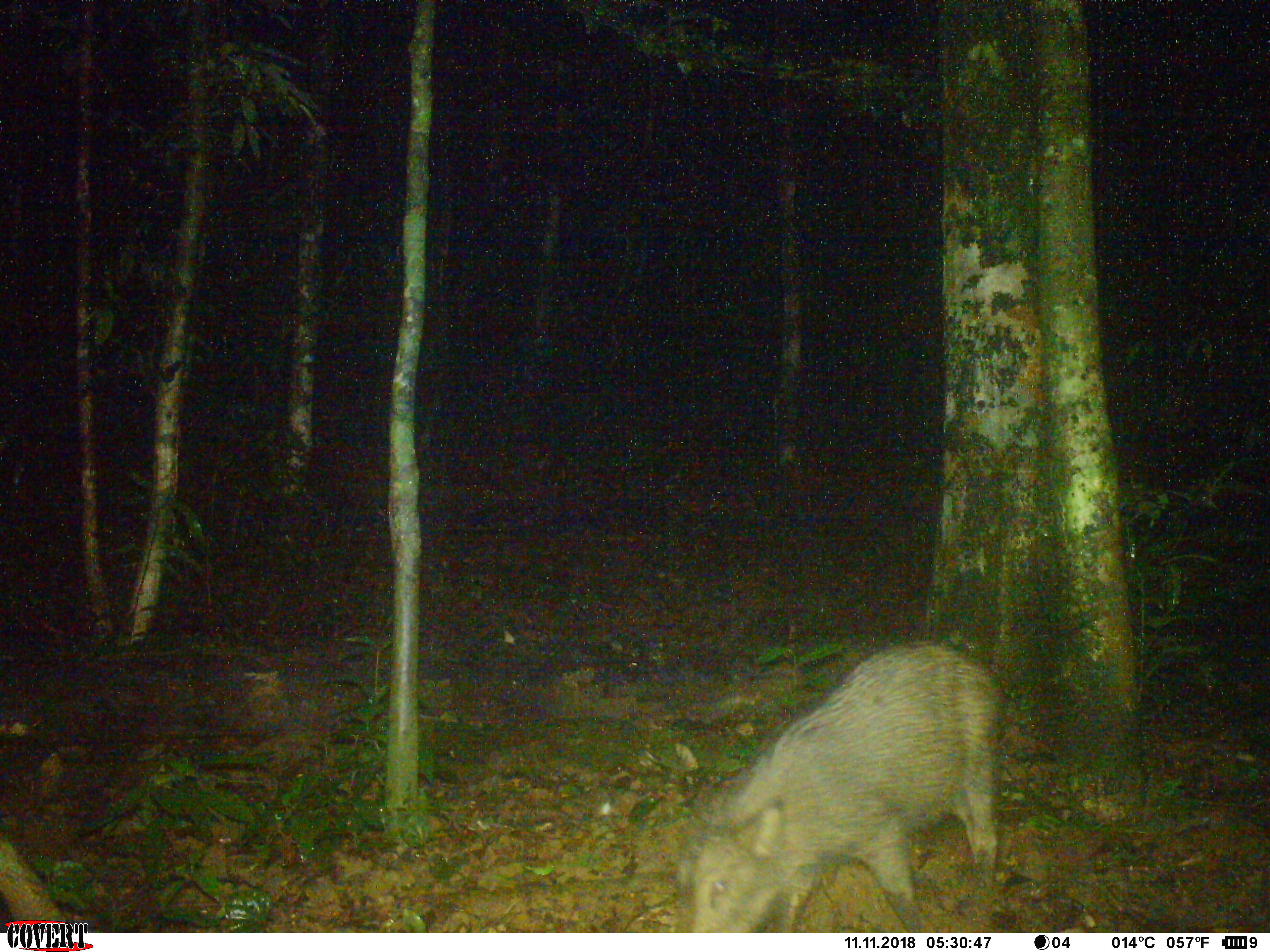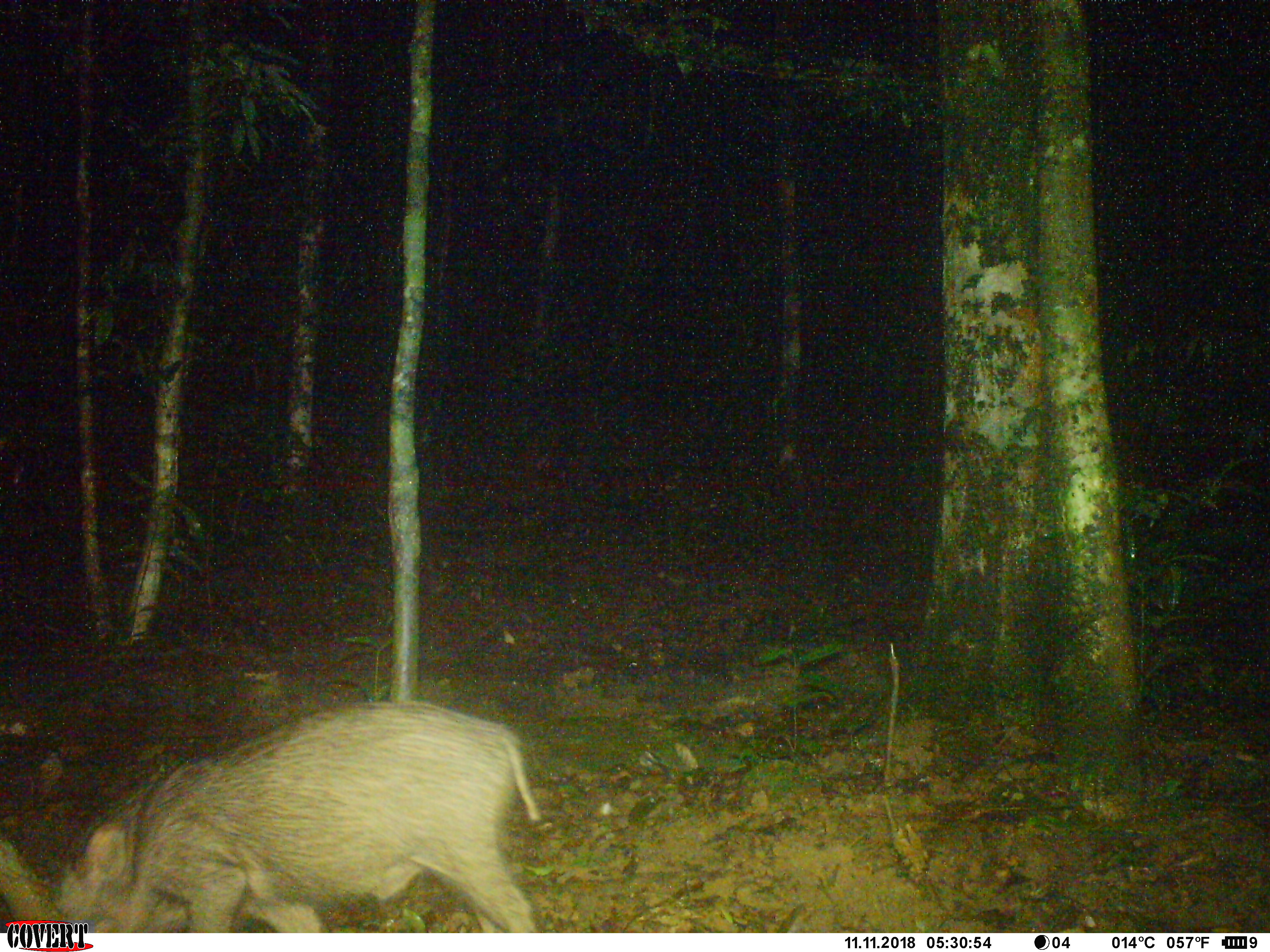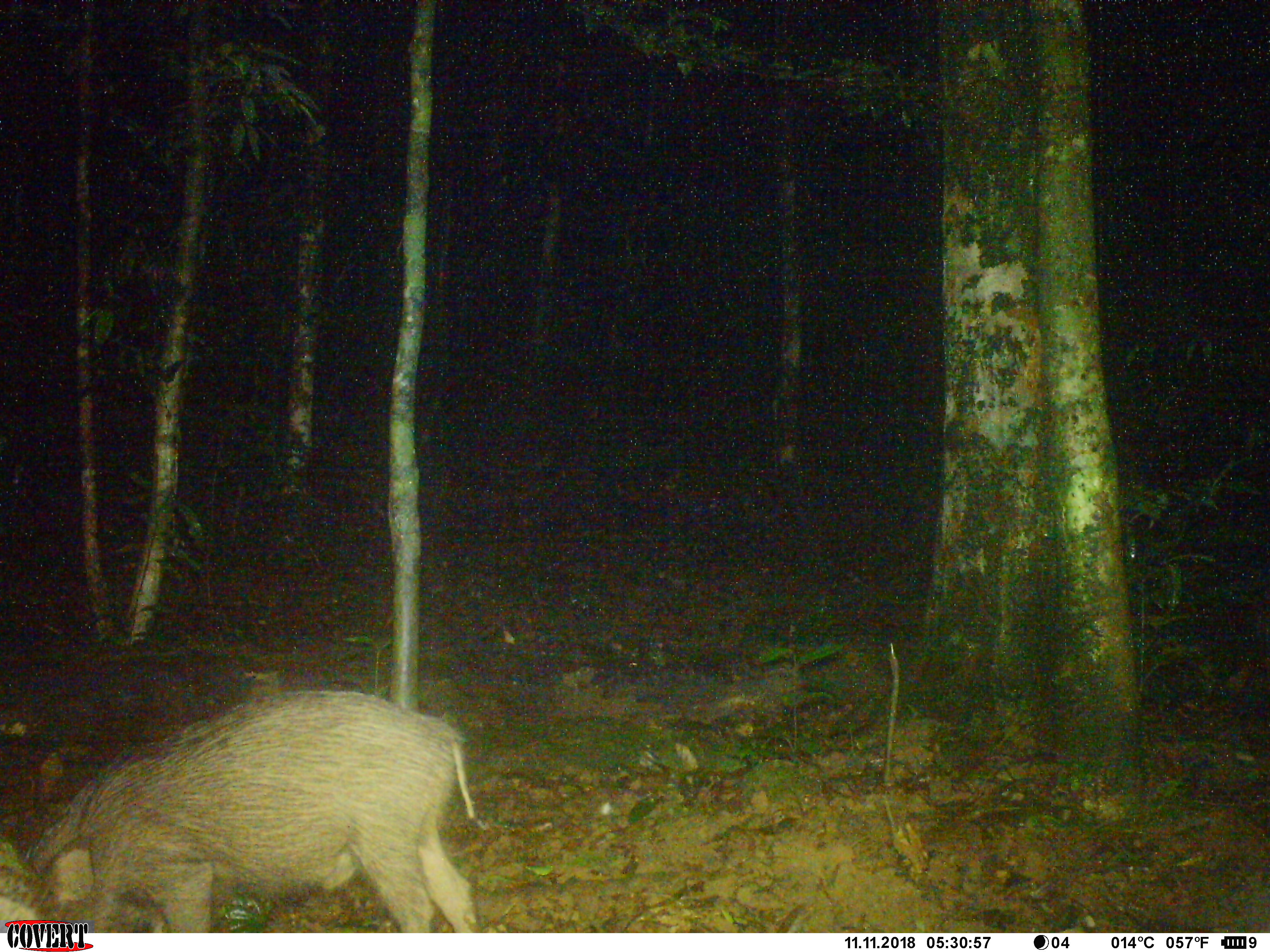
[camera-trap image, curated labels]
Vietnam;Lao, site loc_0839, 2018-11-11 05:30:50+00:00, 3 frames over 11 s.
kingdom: Animalia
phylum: Chordata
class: Mammalia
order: Artiodactyla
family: Suidae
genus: Sus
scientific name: Sus scrofa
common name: eurasian wild pig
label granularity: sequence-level